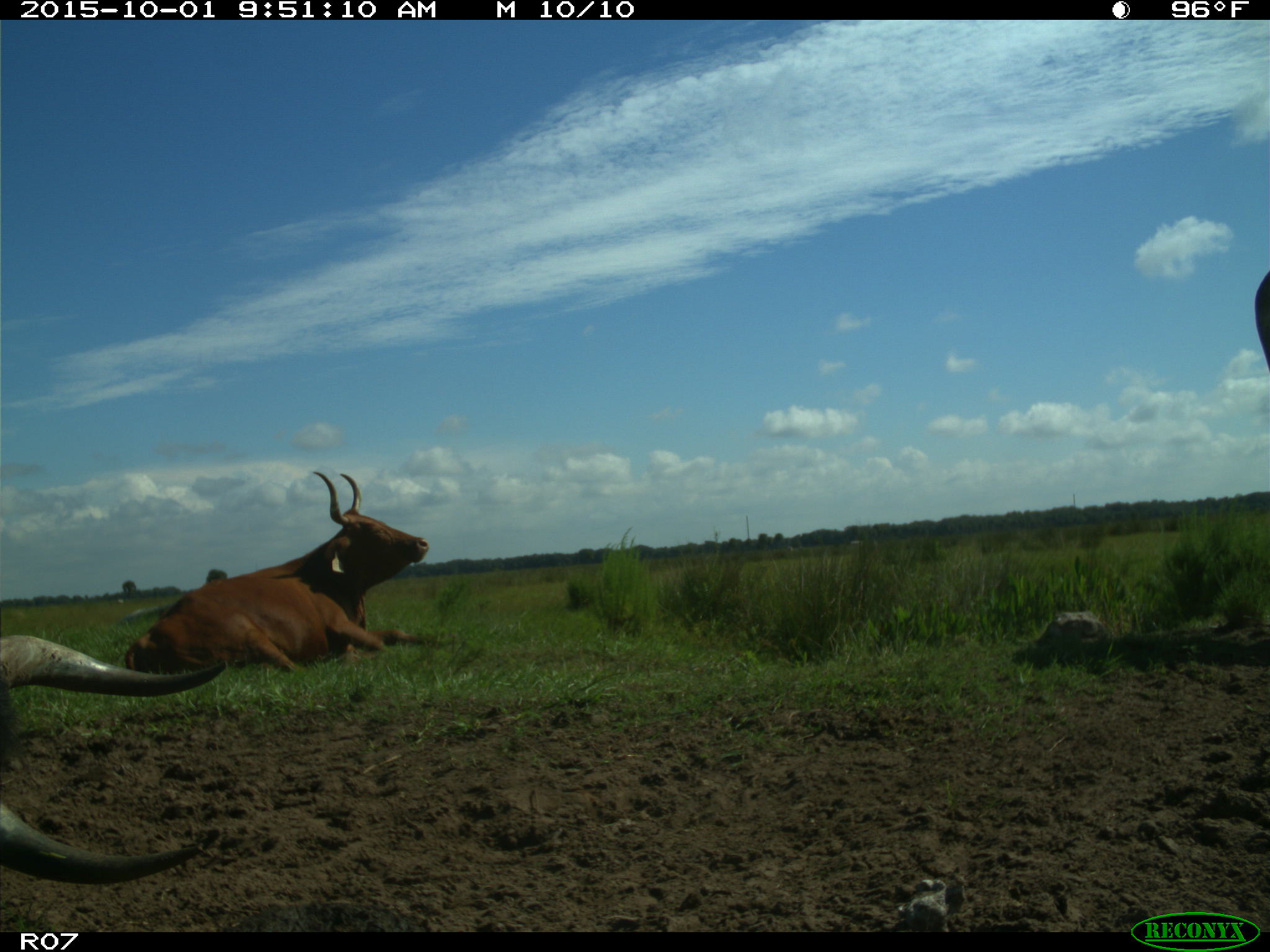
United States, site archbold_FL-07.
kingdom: Animalia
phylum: Chordata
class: Mammalia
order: Artiodactyla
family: Bovidae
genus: Bos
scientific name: Bos taurus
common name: domestic cow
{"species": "Bos taurus (domestic cow)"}